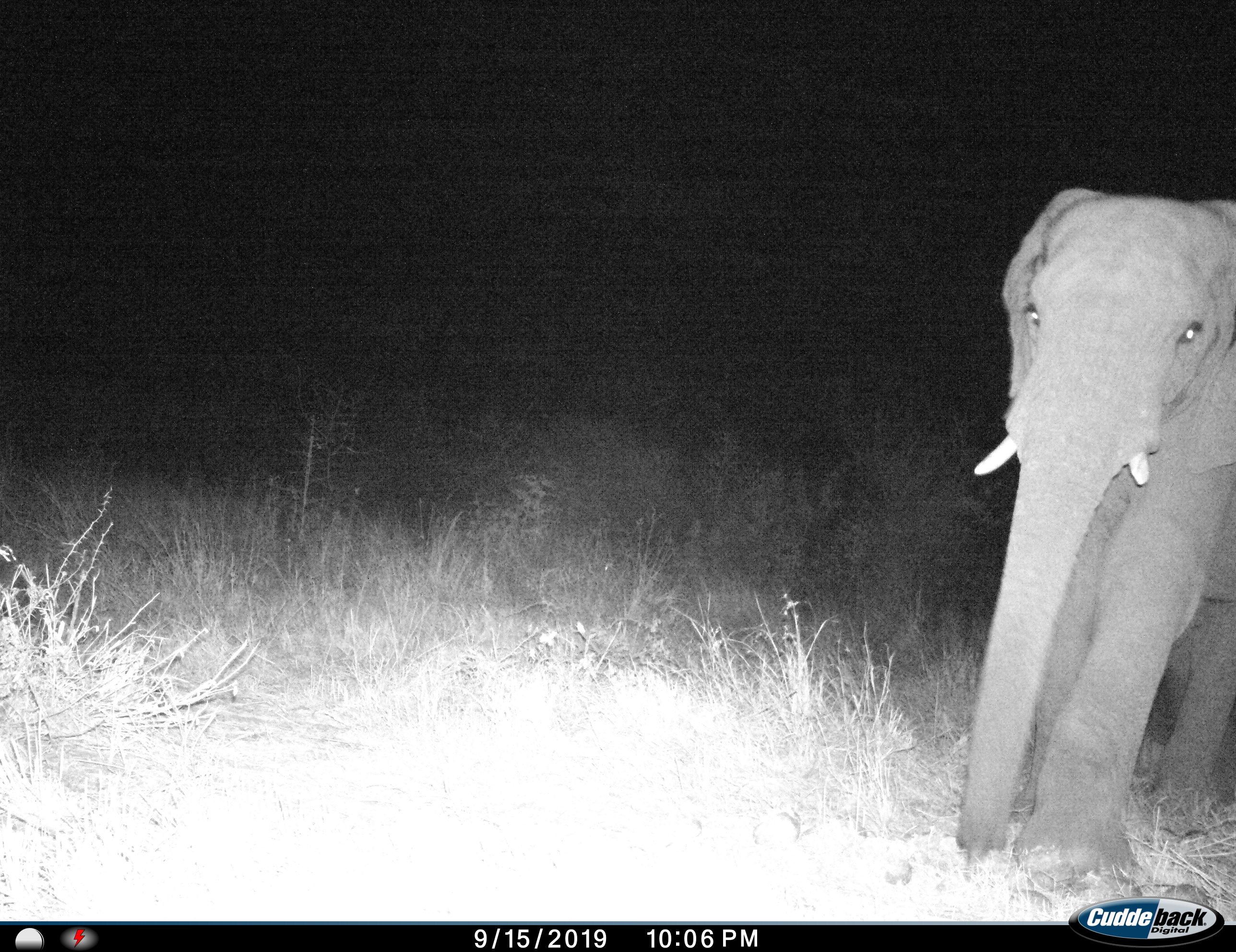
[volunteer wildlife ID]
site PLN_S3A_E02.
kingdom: Animalia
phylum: Chordata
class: Mammalia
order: Proboscidea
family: Elephantidae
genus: Loxodonta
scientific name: Loxodonta africana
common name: african bush elephant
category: elephant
Elephant (african bush elephant) (Loxodonta africana), count 1. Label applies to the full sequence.